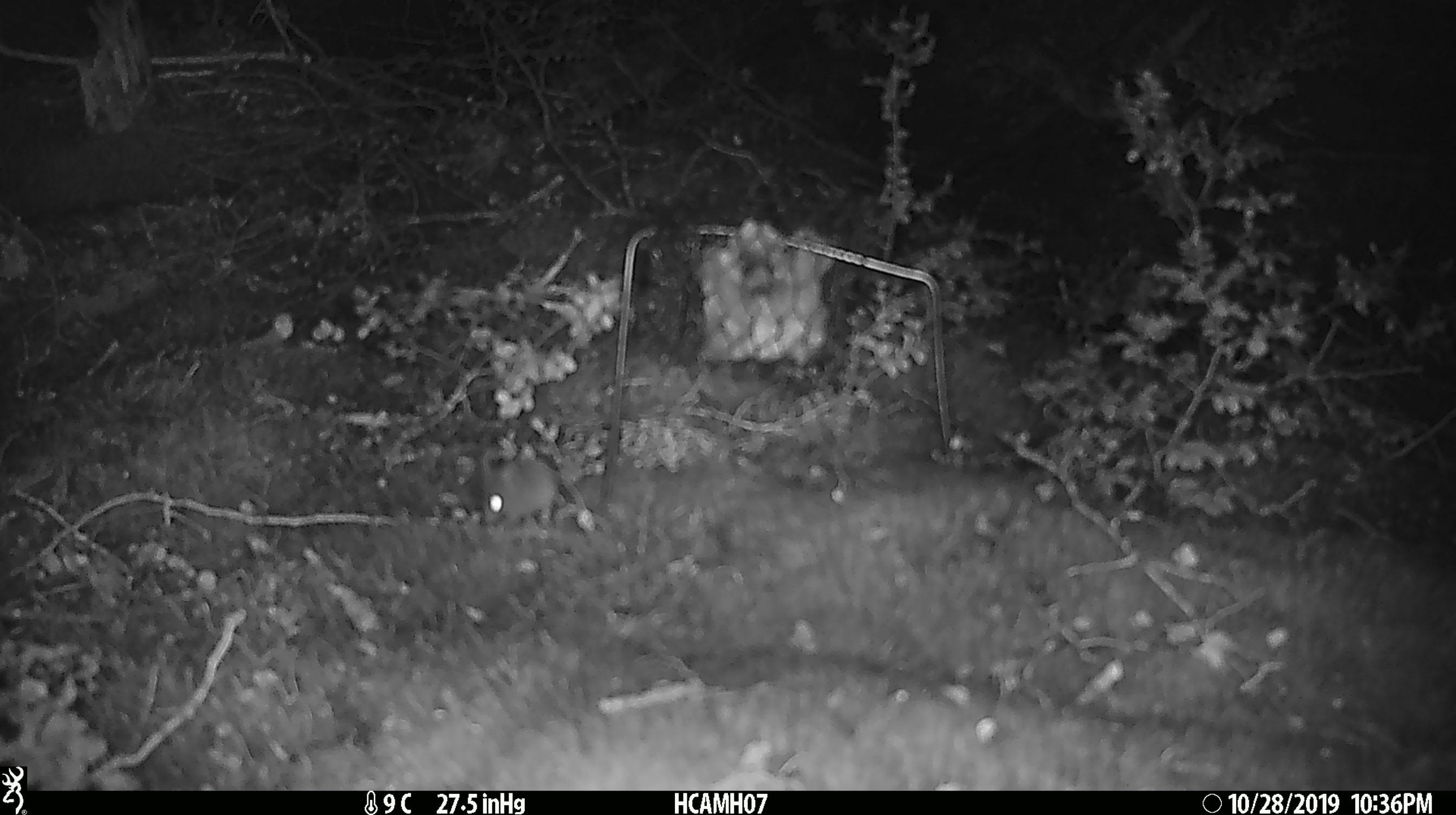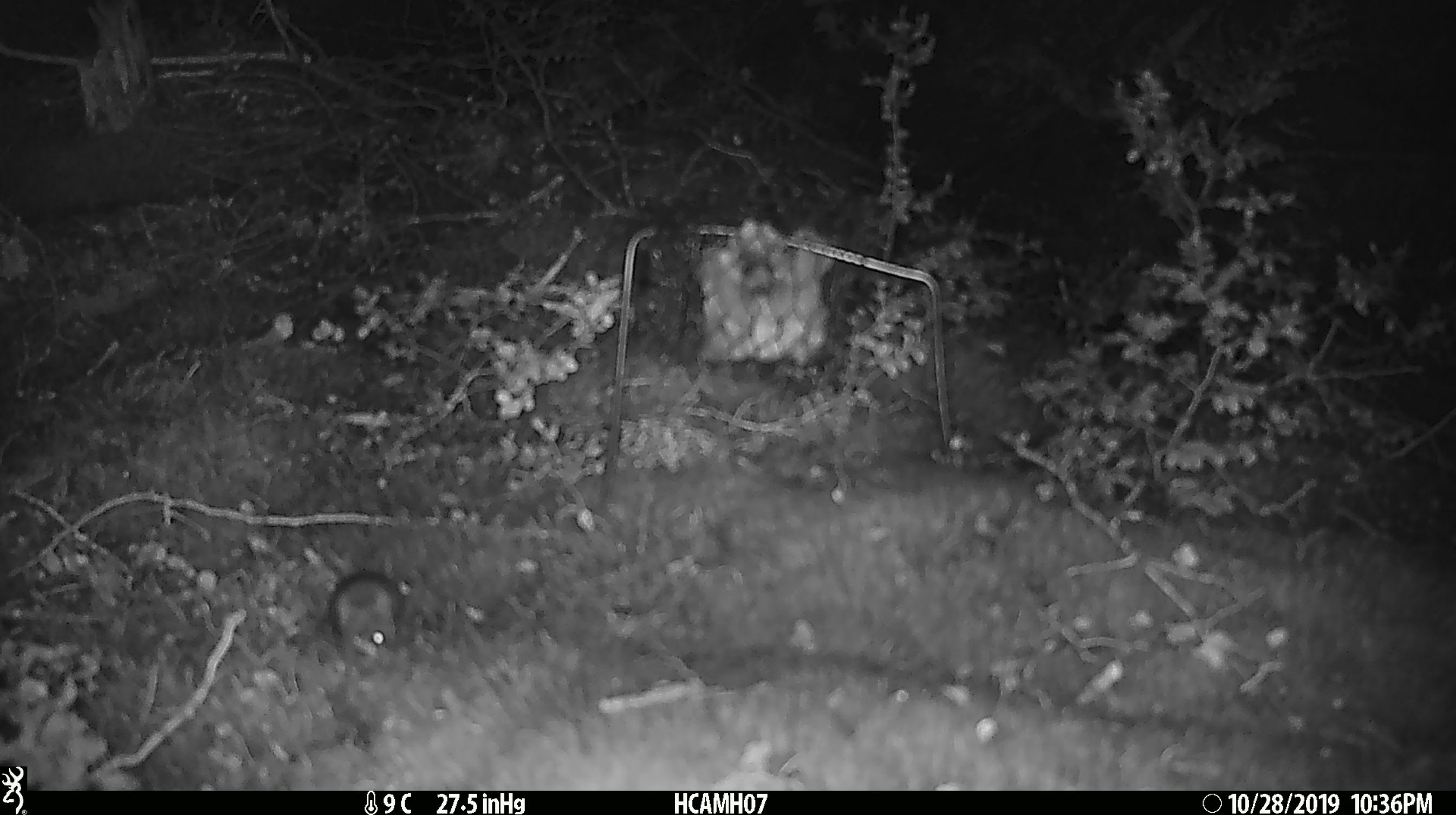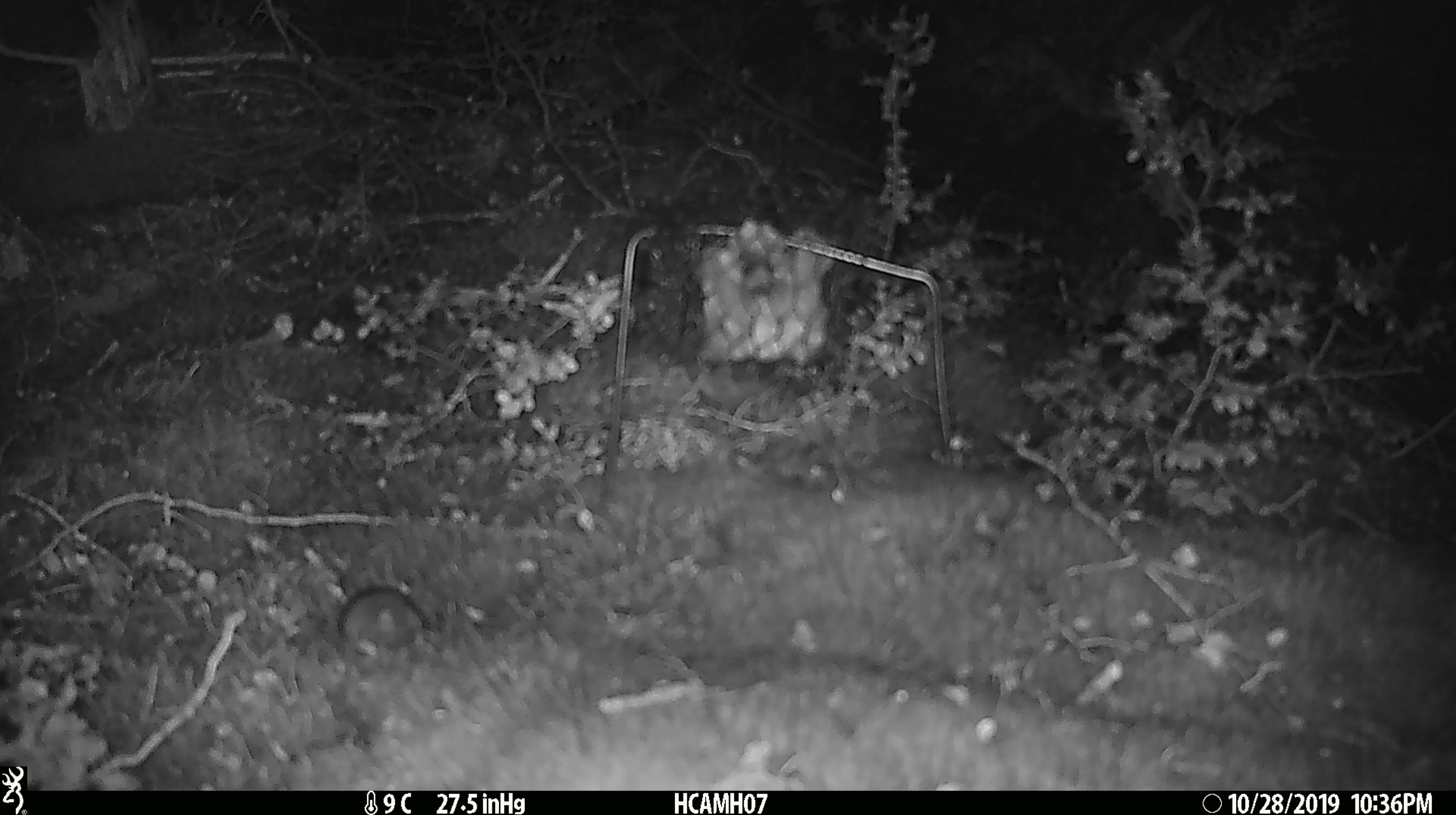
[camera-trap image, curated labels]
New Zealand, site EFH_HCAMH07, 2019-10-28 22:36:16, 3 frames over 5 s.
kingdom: Animalia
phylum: Chordata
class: Mammalia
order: Rodentia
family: Muridae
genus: Mus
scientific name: Mus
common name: mouse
Mouse (Mus).